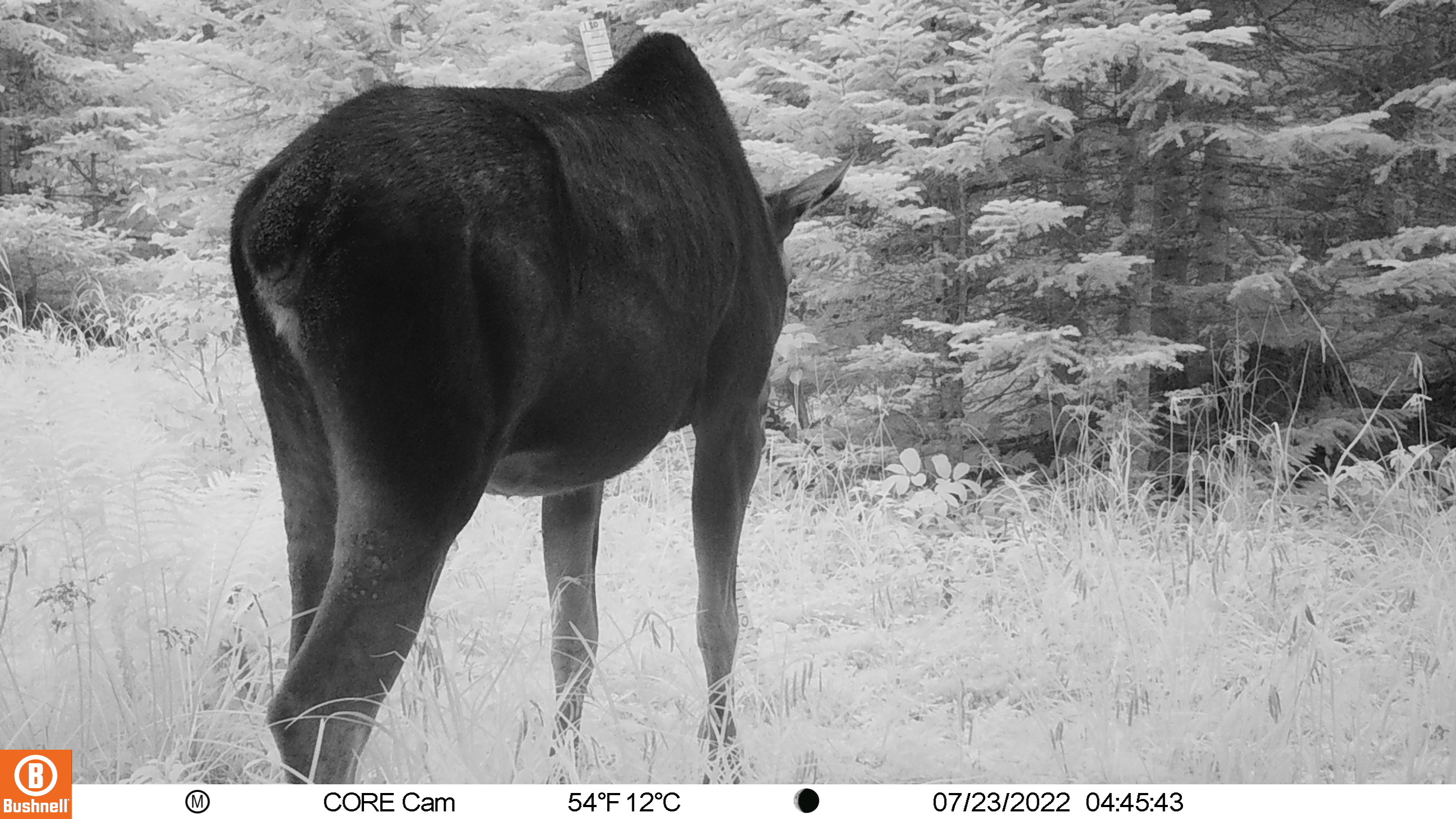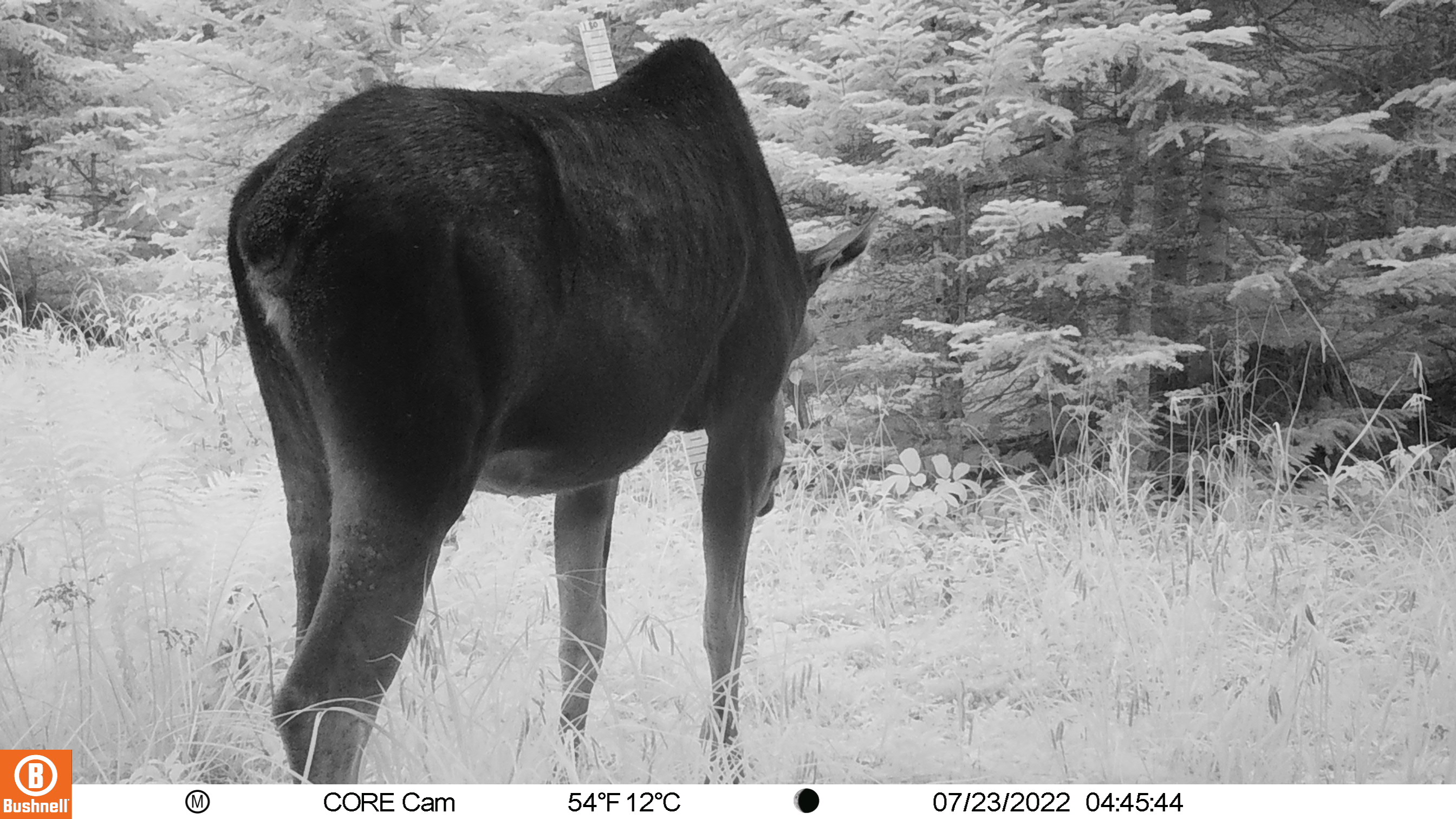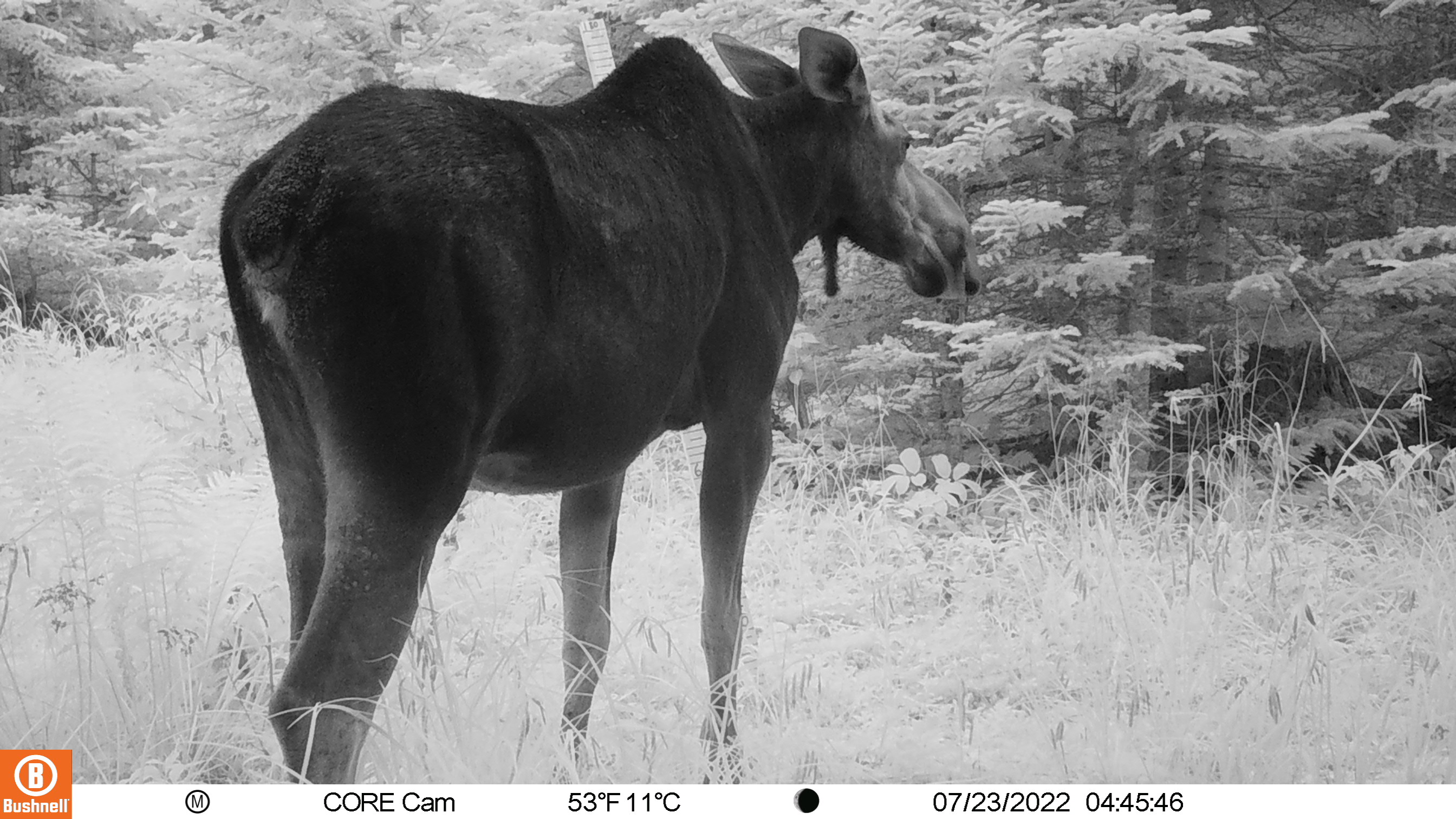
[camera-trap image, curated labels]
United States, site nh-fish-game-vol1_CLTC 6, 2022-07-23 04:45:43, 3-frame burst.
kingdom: Animalia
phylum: Chordata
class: Mammalia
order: Artiodactyla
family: Cervidae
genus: Alces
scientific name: Alces alces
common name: moose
Moose (Alces alces).